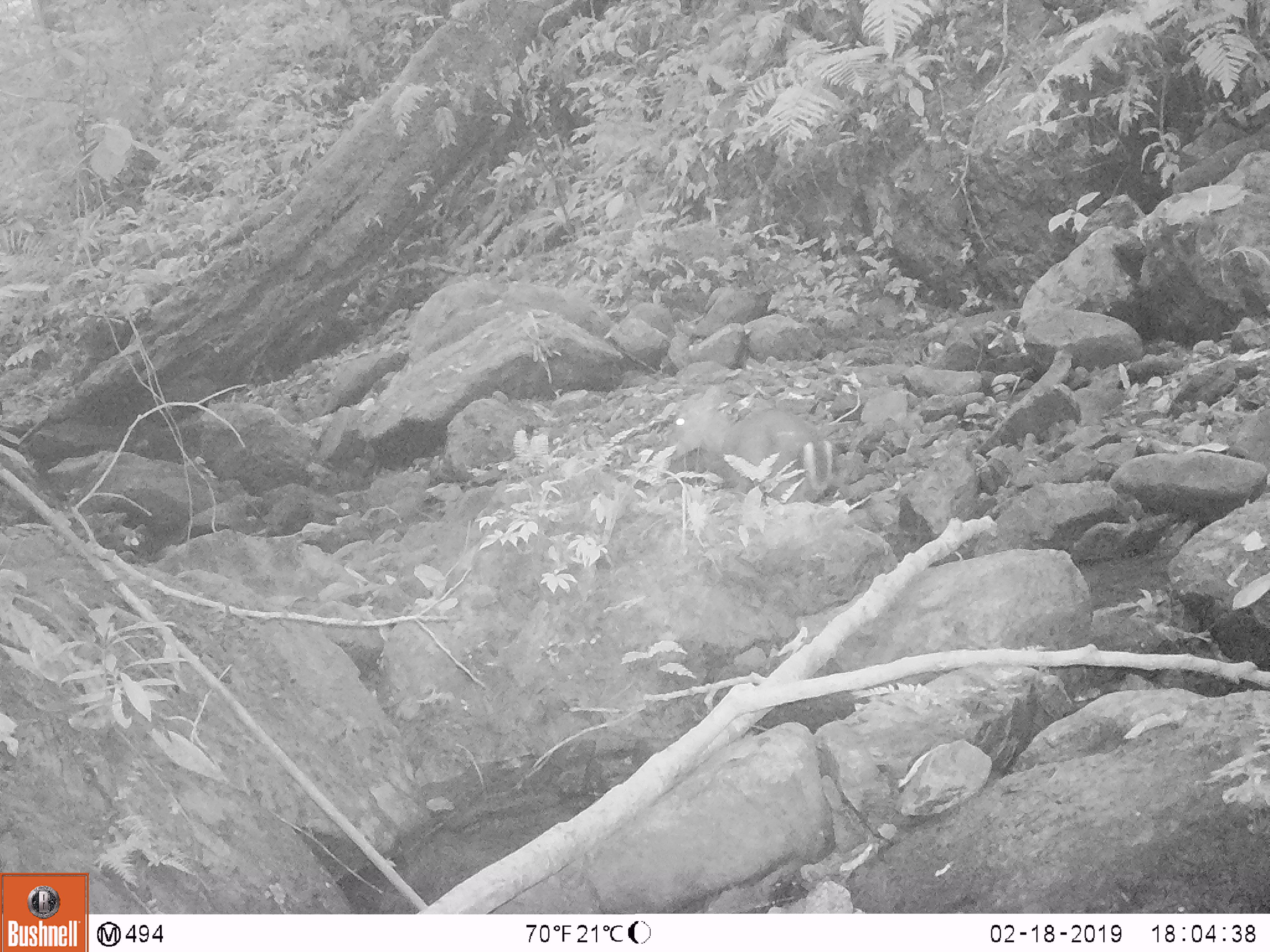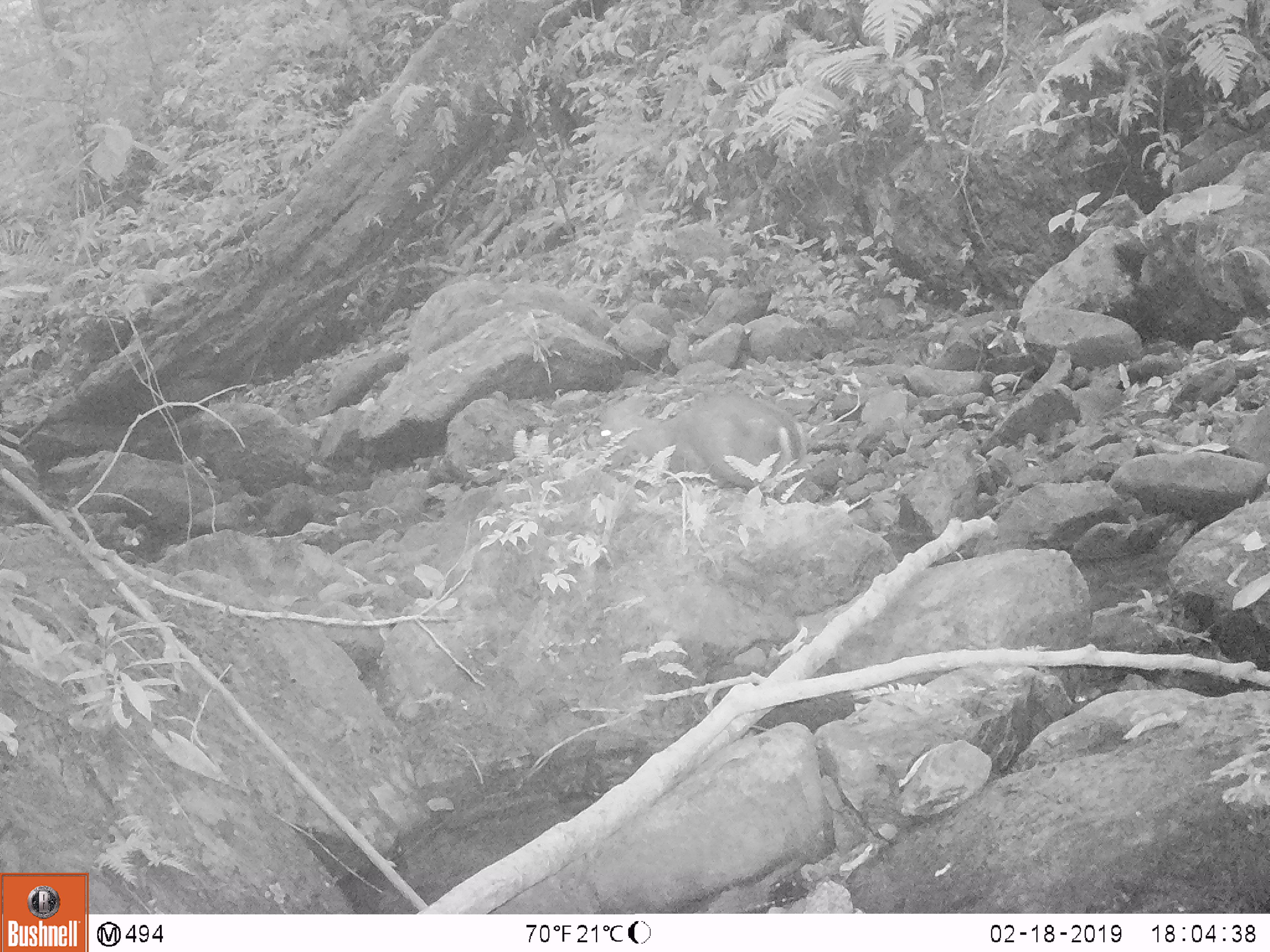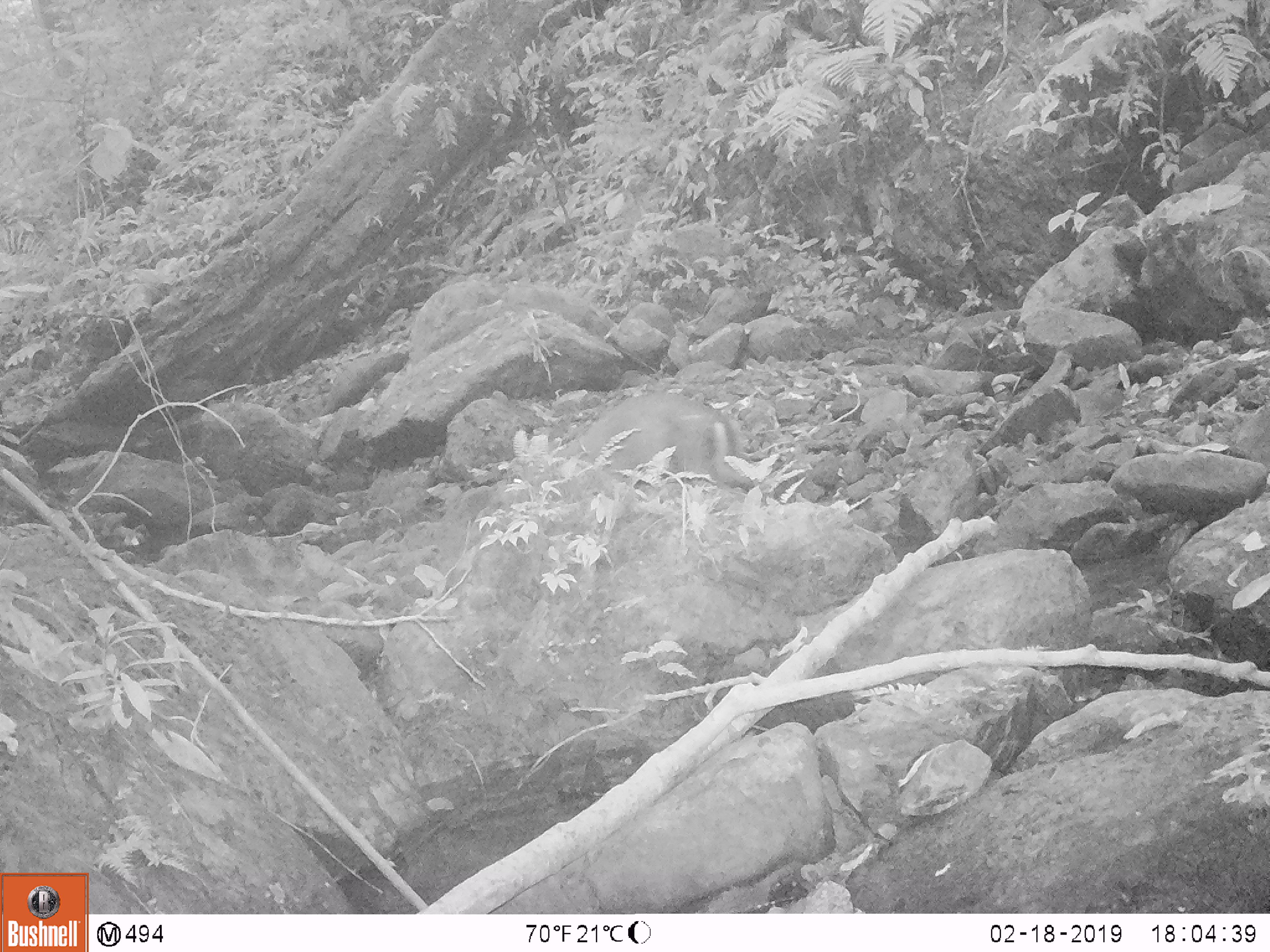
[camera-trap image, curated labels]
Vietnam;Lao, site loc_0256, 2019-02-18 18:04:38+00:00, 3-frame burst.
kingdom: Animalia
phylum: Chordata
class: Mammalia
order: Artiodactyla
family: Cervidae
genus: Muntiacus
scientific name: Muntiacus rooseveltorum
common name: roosevelt's muntjac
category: roosevelts muntjac group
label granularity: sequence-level